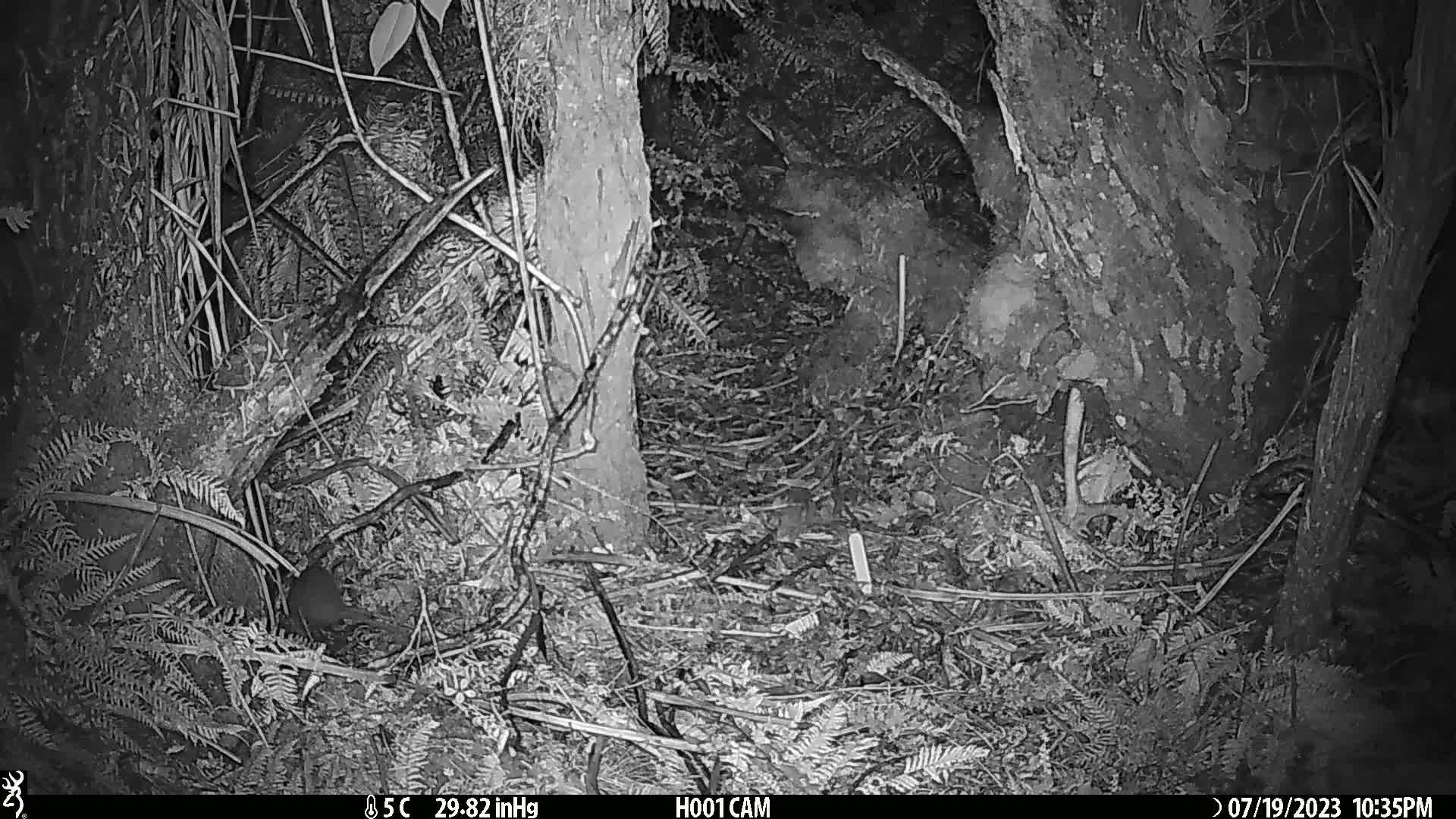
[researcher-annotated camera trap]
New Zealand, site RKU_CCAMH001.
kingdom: Animalia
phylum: Chordata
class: Mammalia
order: Rodentia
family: Muridae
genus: Rattus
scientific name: Rattus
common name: rat